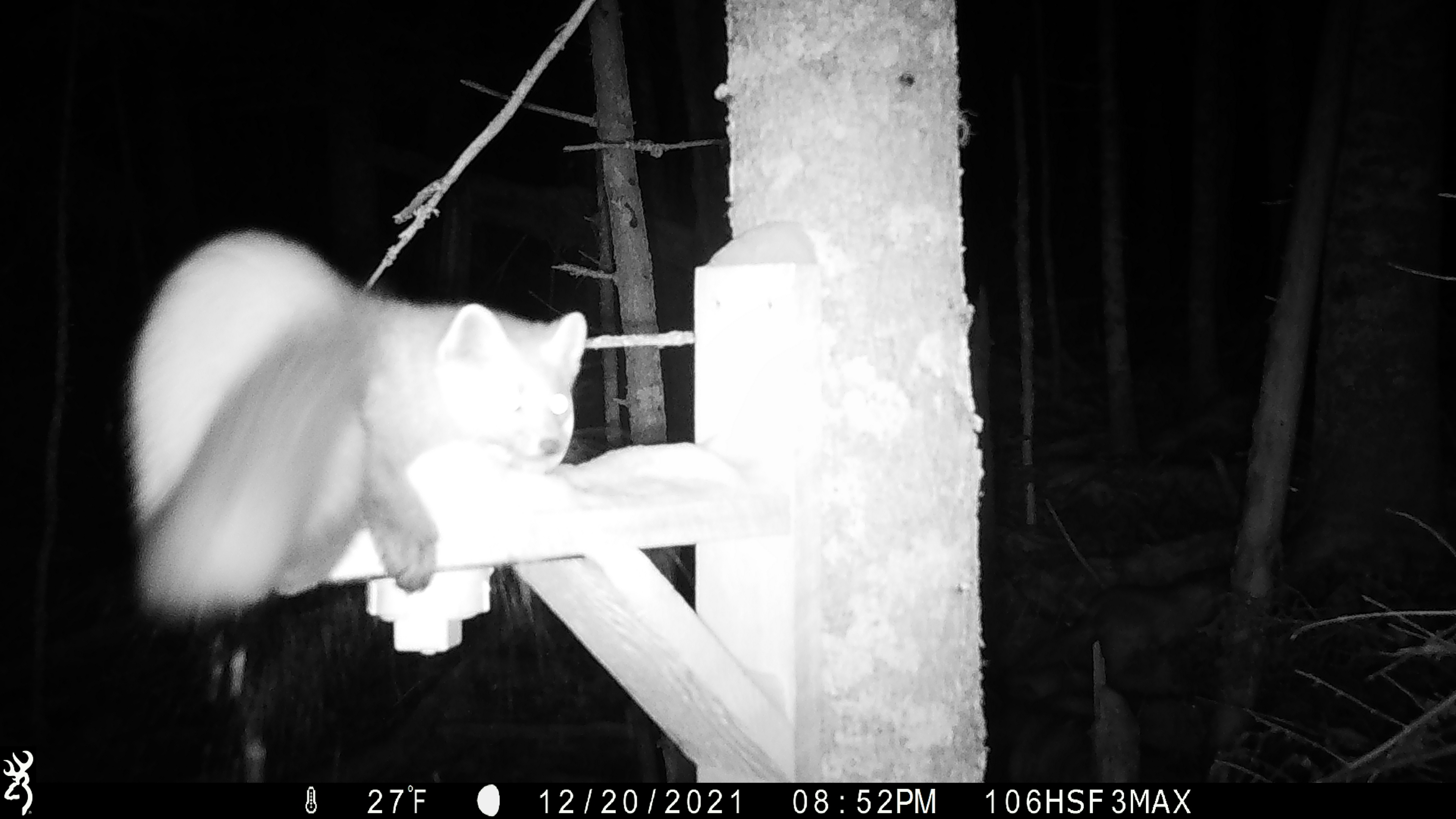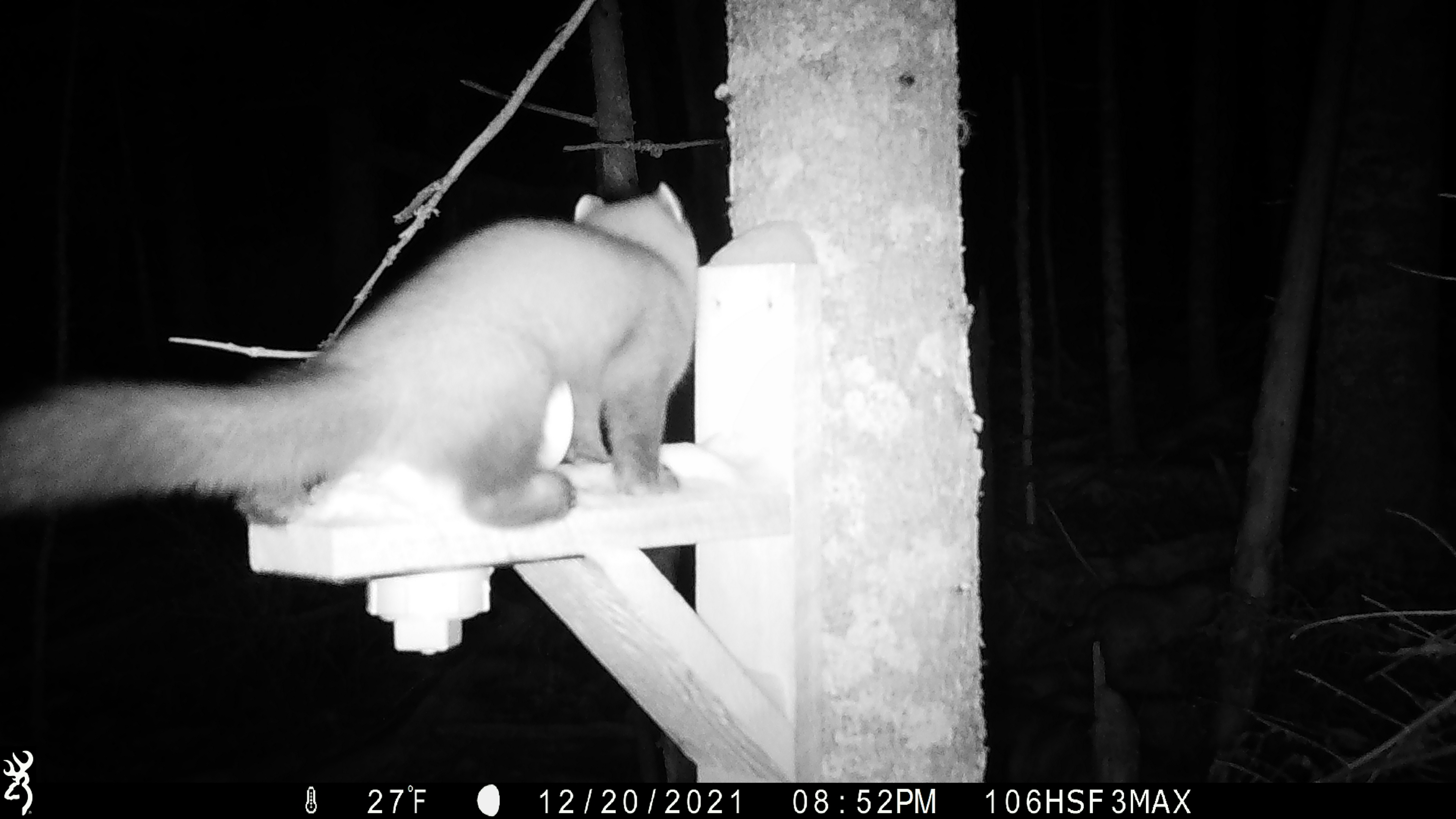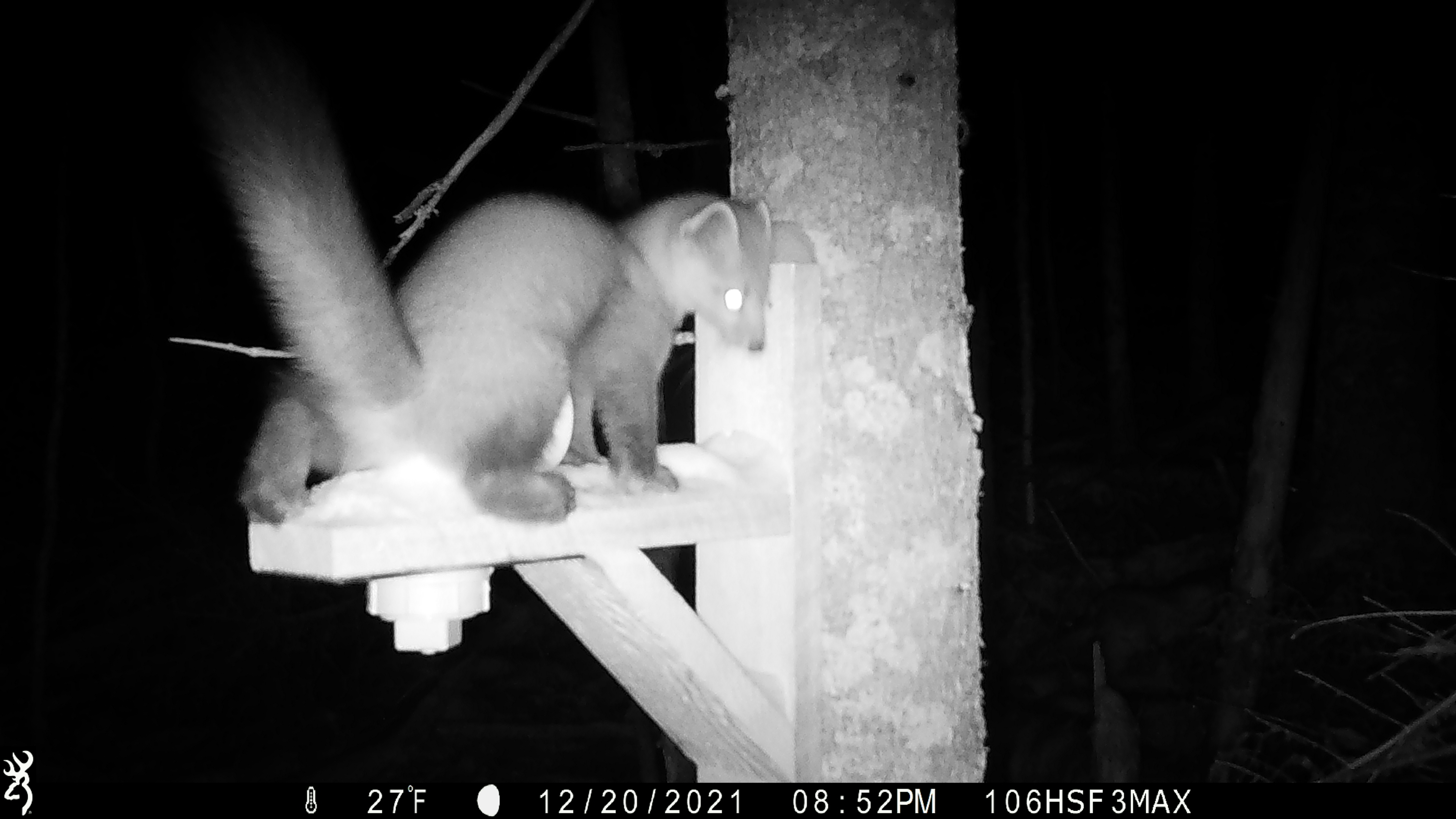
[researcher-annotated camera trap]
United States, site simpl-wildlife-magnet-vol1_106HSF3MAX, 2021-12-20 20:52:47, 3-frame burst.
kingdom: Animalia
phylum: Chordata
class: Mammalia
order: Carnivora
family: Mustelidae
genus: Martes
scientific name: Martes americana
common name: american marten